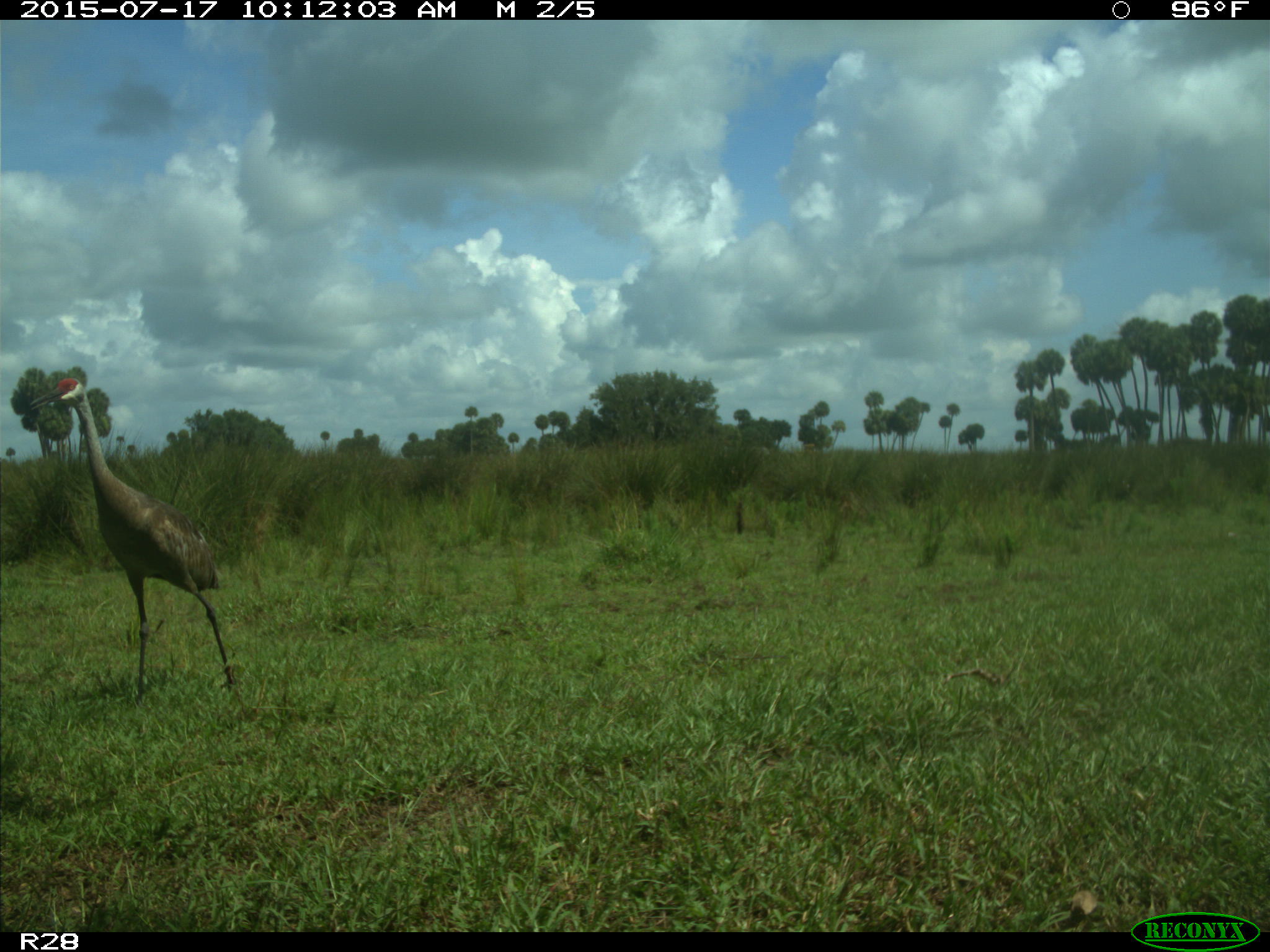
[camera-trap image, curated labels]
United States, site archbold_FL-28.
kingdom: Animalia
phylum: Chordata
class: Aves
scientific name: Aves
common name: birds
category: unidentified bird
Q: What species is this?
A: Unidentified bird (birds) (Aves).